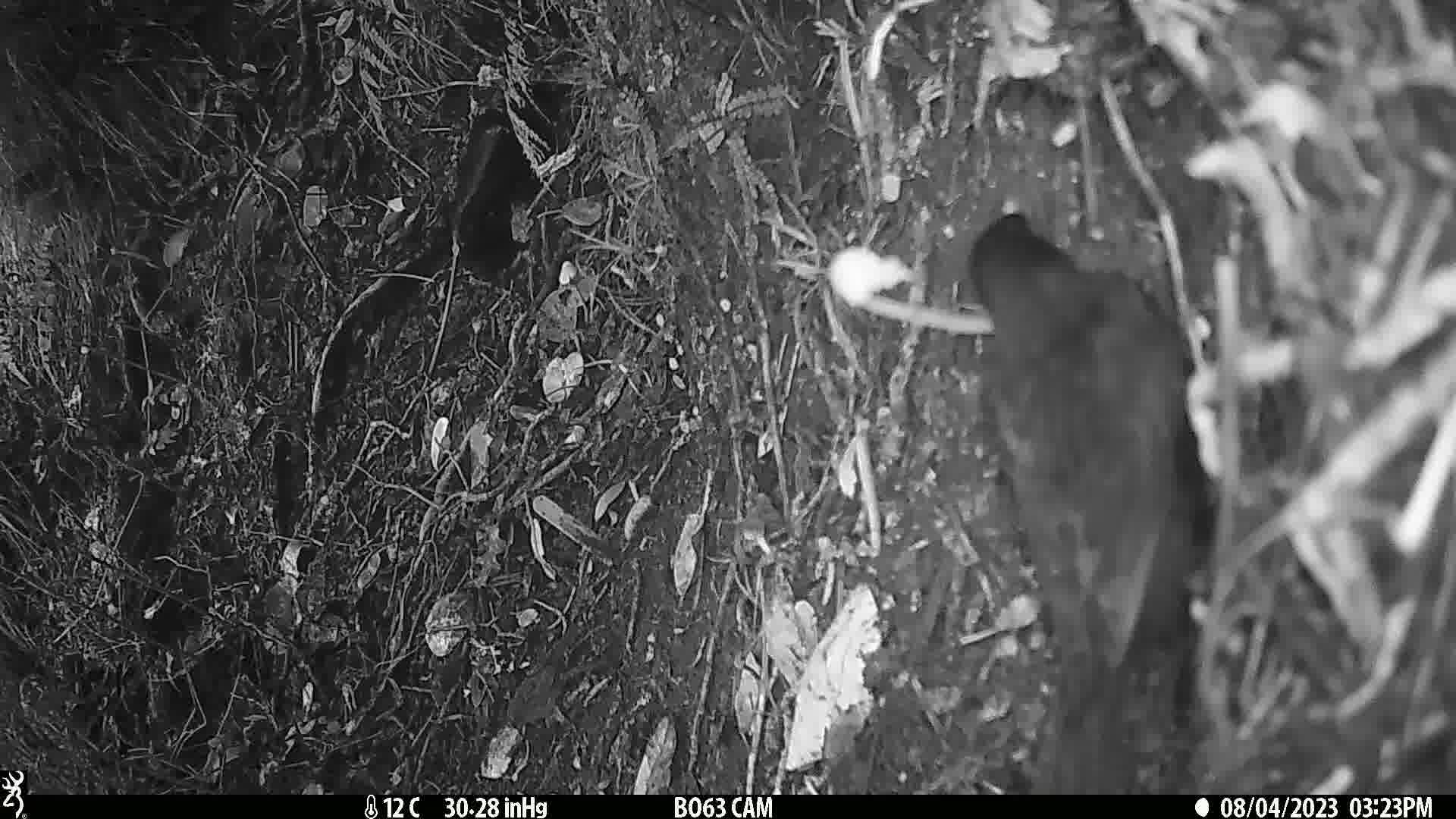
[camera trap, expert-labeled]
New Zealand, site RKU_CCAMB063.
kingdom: Animalia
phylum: Chordata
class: Aves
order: Passeriformes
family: Turdidae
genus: Turdus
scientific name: Turdus merula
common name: eurasian blackbird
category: blackbird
Blackbird (eurasian blackbird) (Turdus merula).